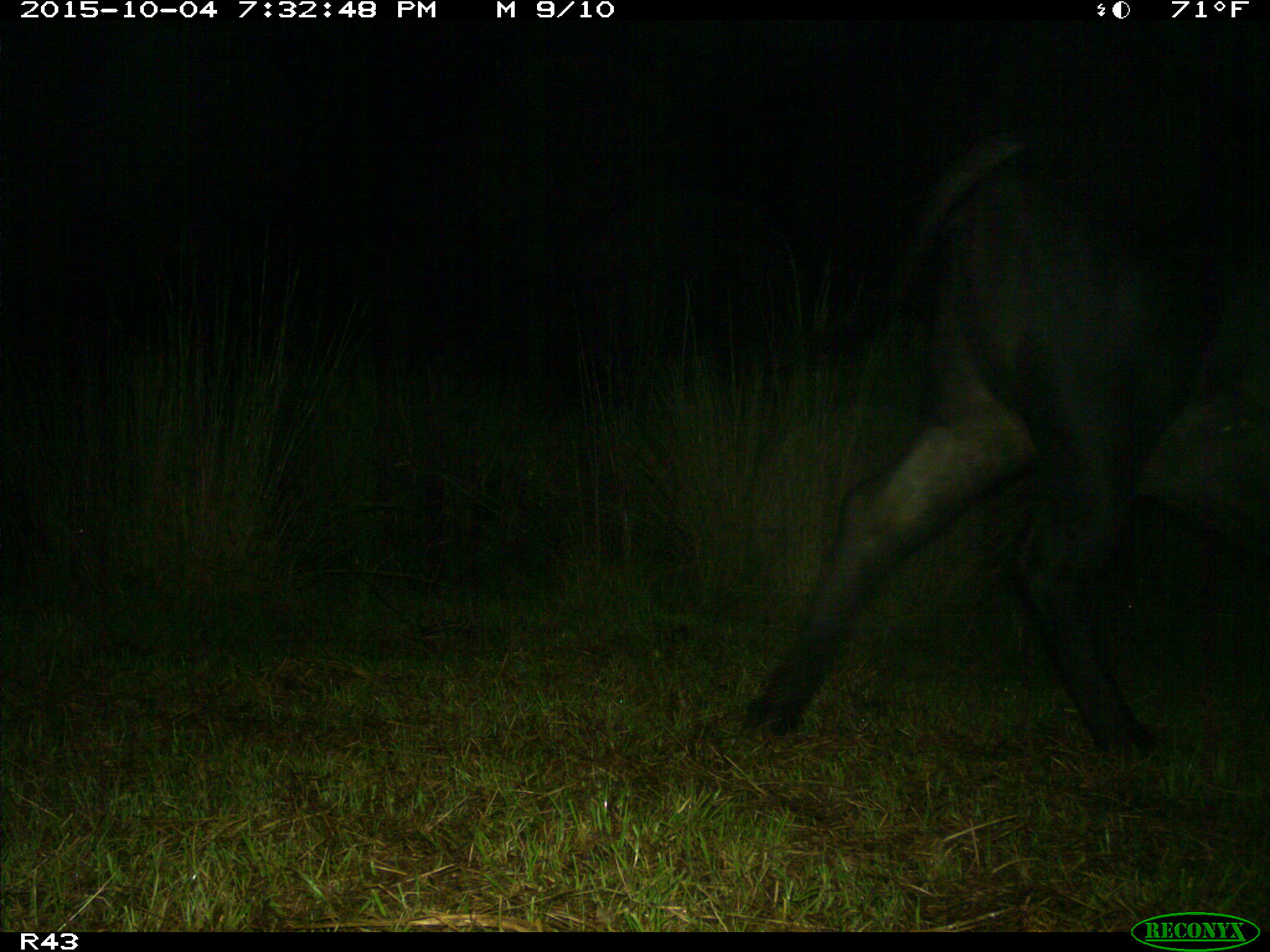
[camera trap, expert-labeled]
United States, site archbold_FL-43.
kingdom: Animalia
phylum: Chordata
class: Mammalia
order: Artiodactyla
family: Bovidae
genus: Bos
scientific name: Bos taurus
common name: domestic cow